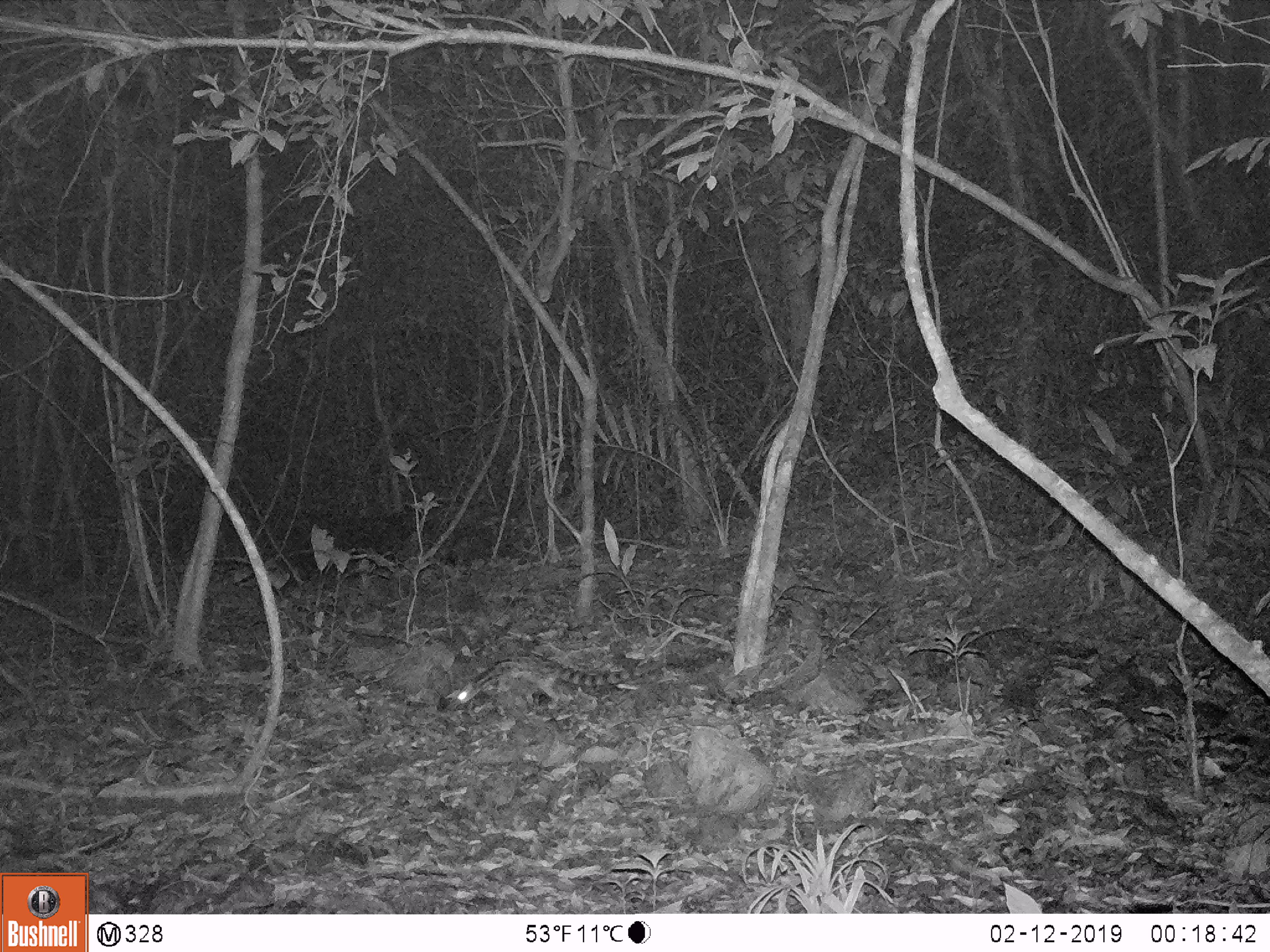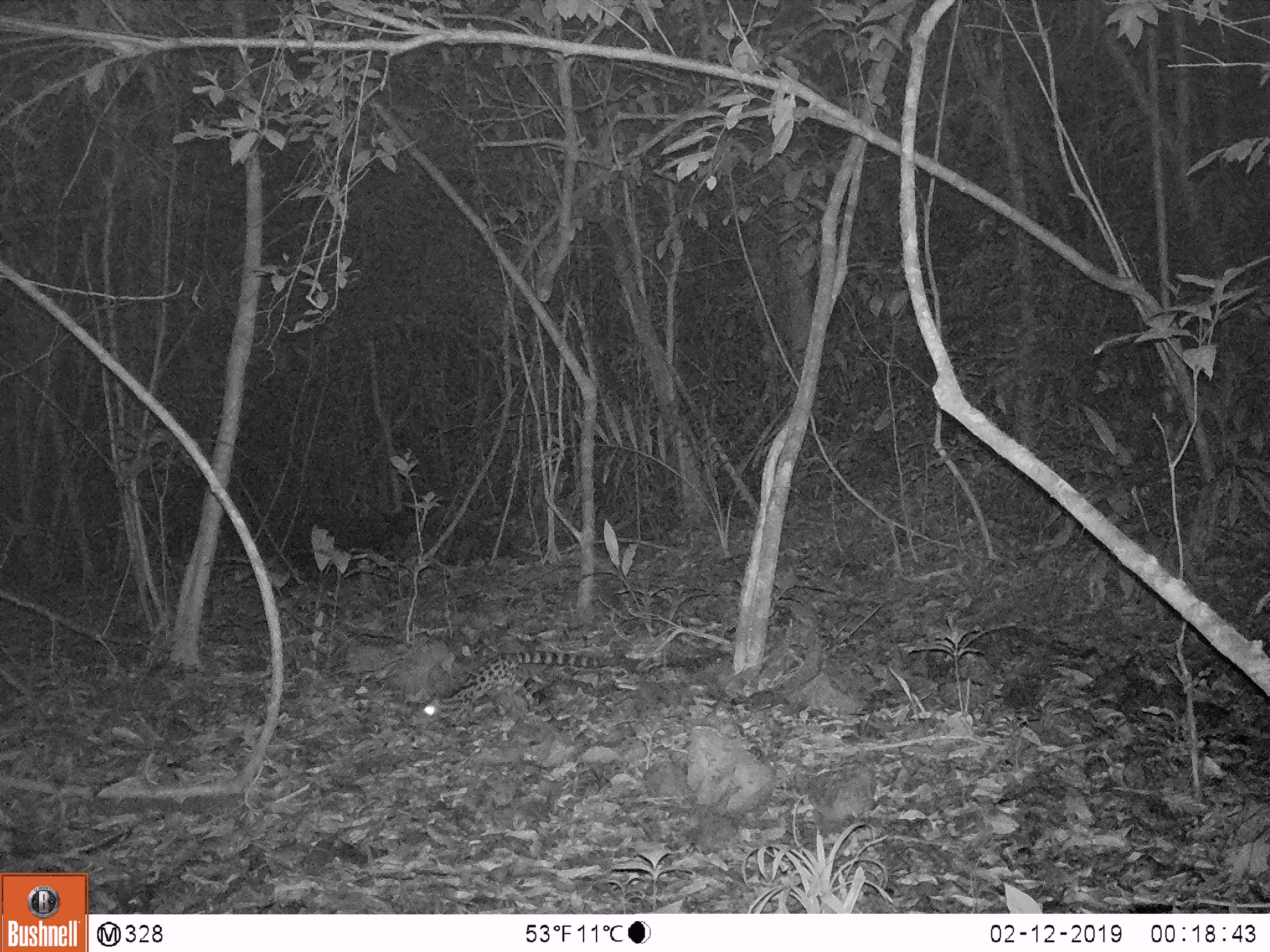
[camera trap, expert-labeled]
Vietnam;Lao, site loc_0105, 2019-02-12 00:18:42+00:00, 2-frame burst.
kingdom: Animalia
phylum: Chordata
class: Mammalia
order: Carnivora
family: Prionodontidae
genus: Prionodon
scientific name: Prionodon pardicolor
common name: spotted linsang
Spotted linsang (Prionodon pardicolor). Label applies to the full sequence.